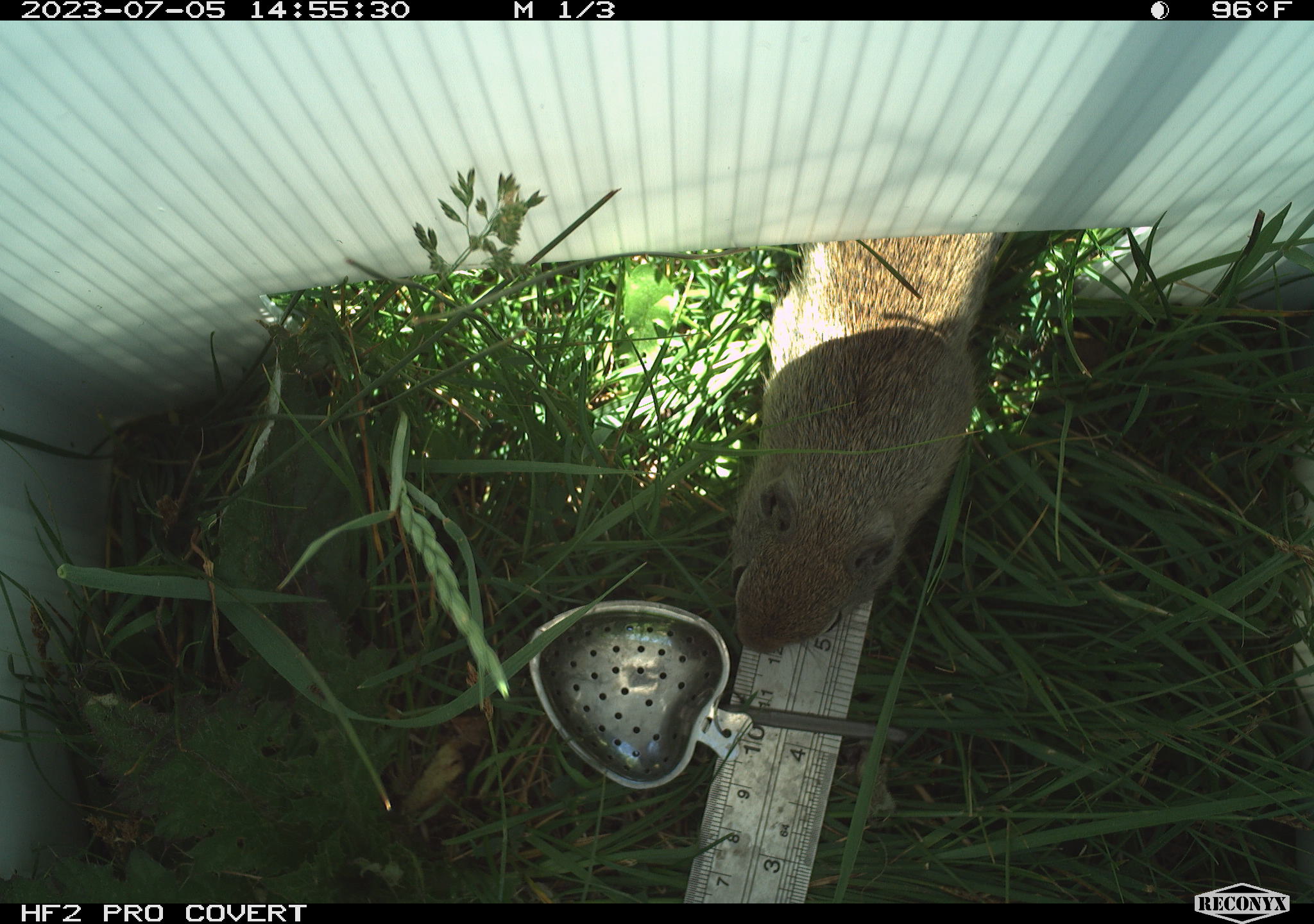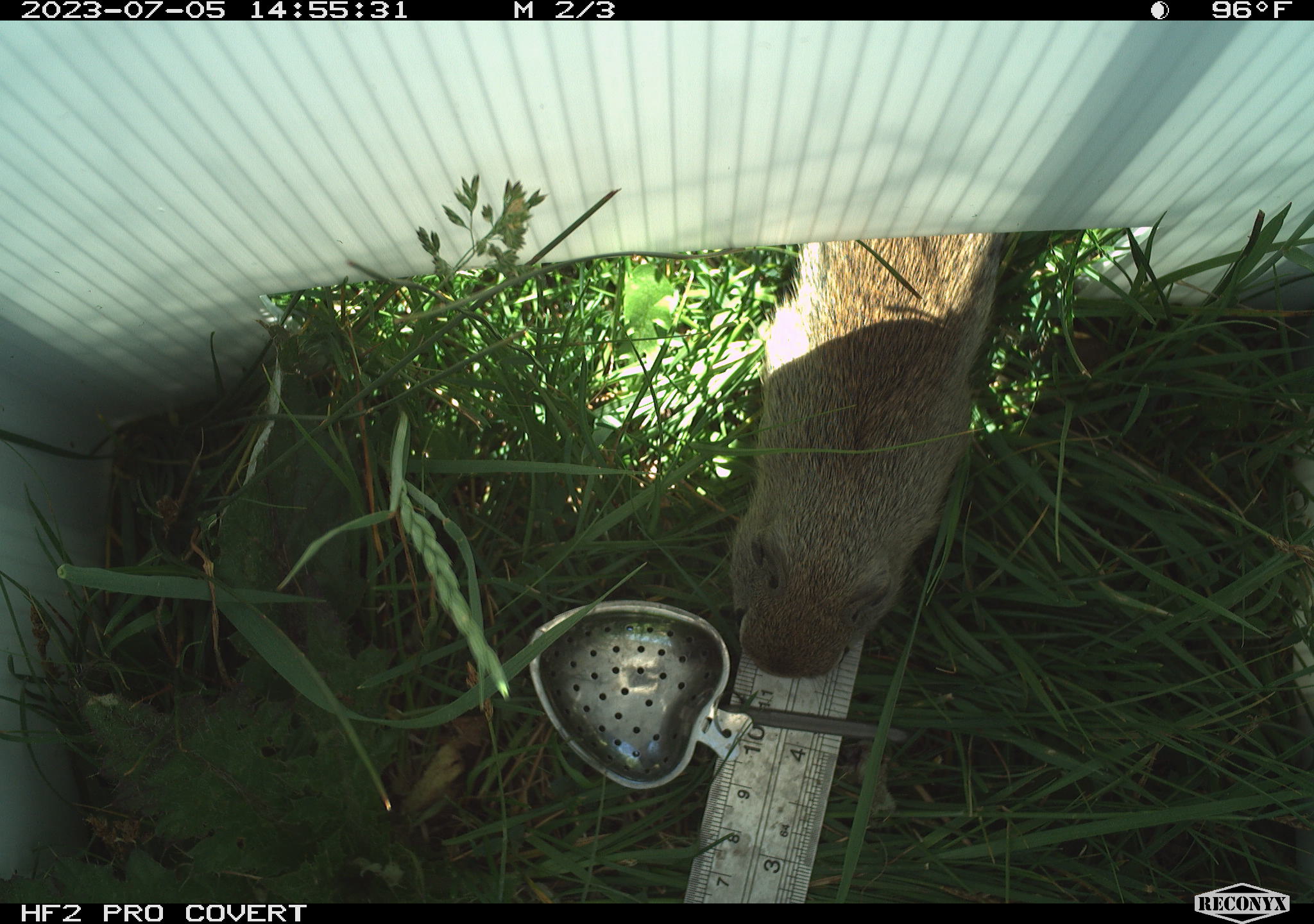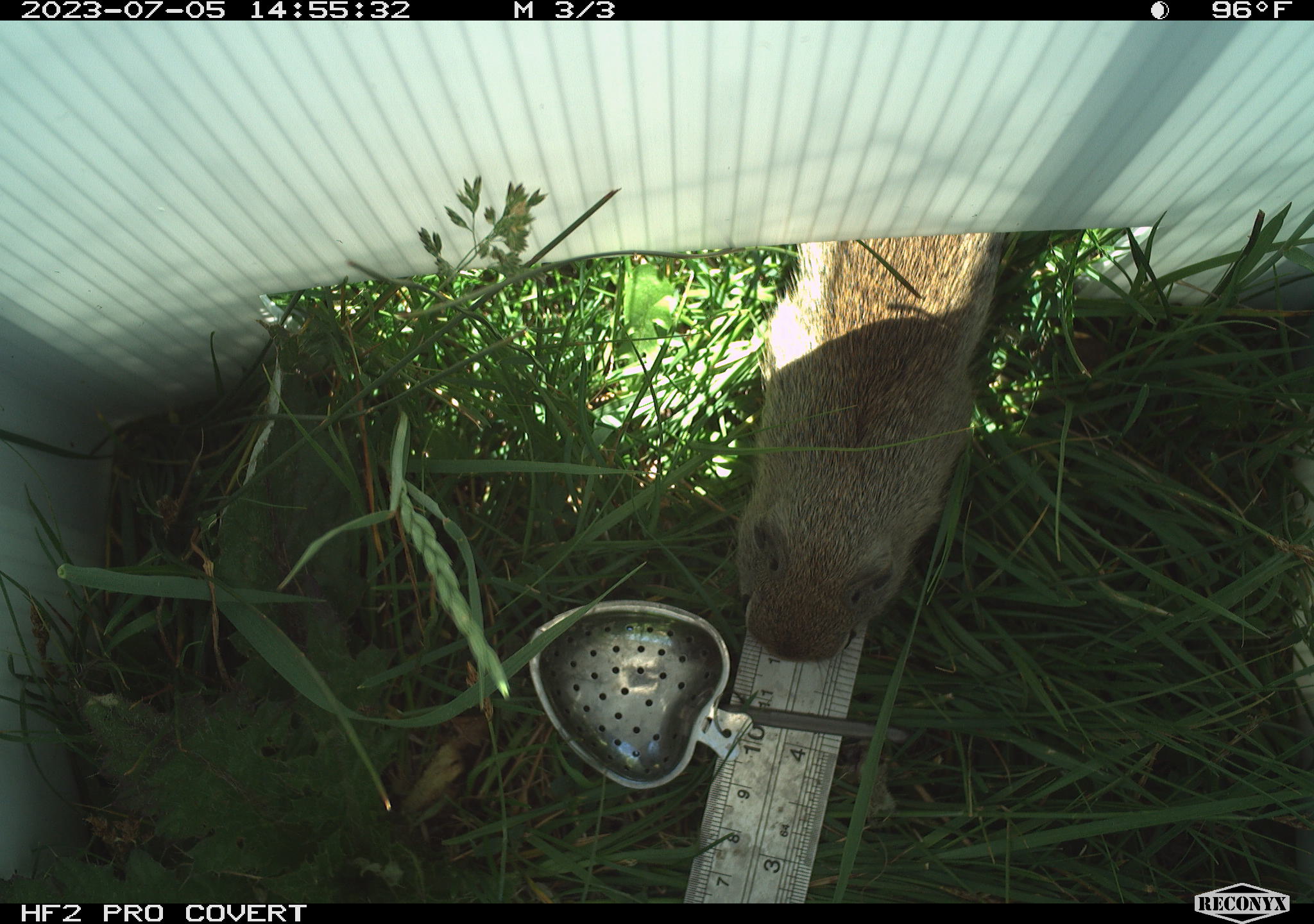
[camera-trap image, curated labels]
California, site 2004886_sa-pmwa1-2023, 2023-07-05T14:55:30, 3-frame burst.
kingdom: Animalia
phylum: Chordata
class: Mammalia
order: Rodentia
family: Sciuridae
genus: Urocitellus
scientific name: Urocitellus beldingi beldingi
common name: belding's ground squirrel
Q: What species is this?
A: Belding's ground squirrel (Urocitellus beldingi beldingi).